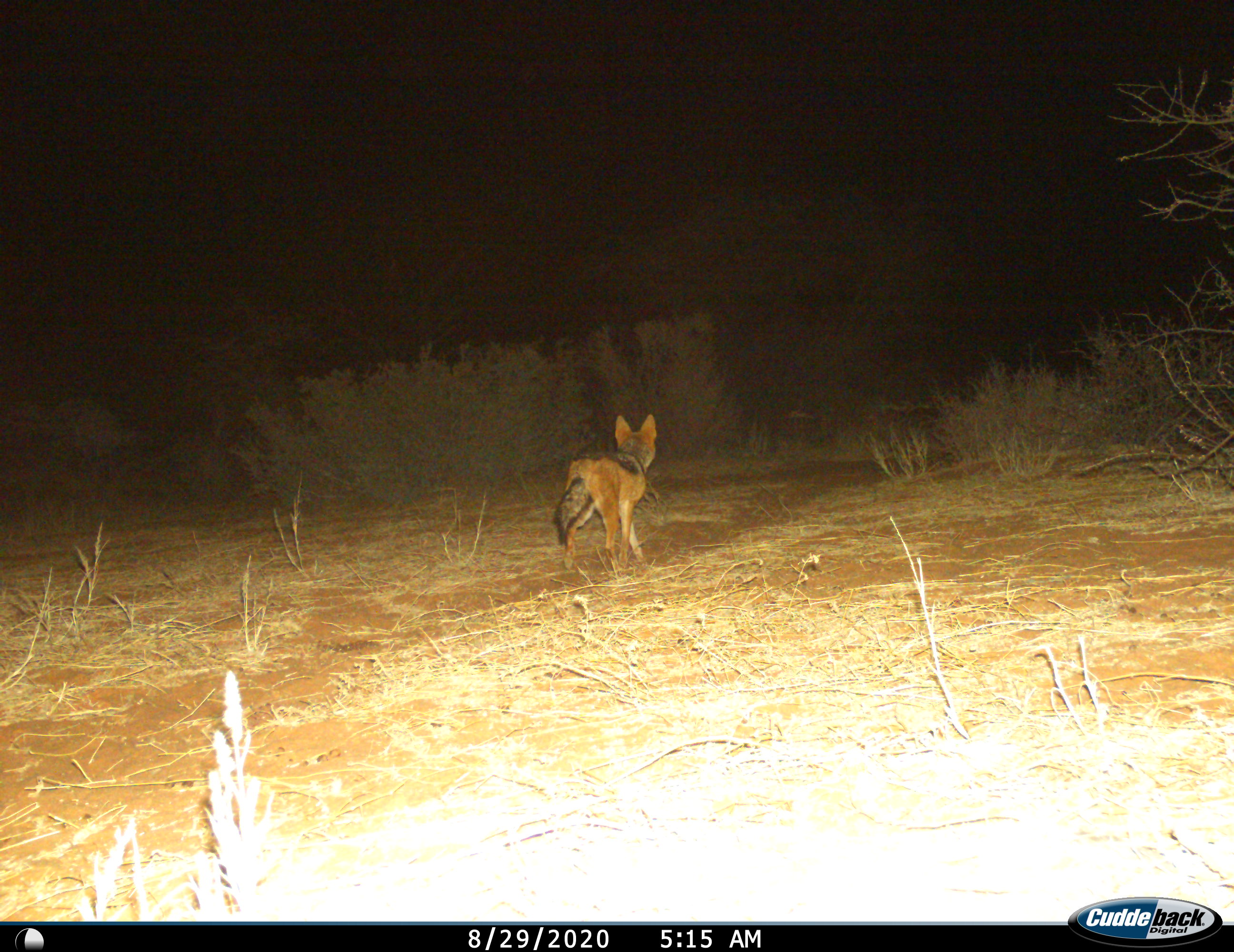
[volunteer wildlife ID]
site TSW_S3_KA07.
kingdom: Animalia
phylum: Chordata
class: Mammalia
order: Carnivora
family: Canidae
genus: Lupulella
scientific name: Lupulella mesomelas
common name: black-backed jackal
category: jackalblackbacked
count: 1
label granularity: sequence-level